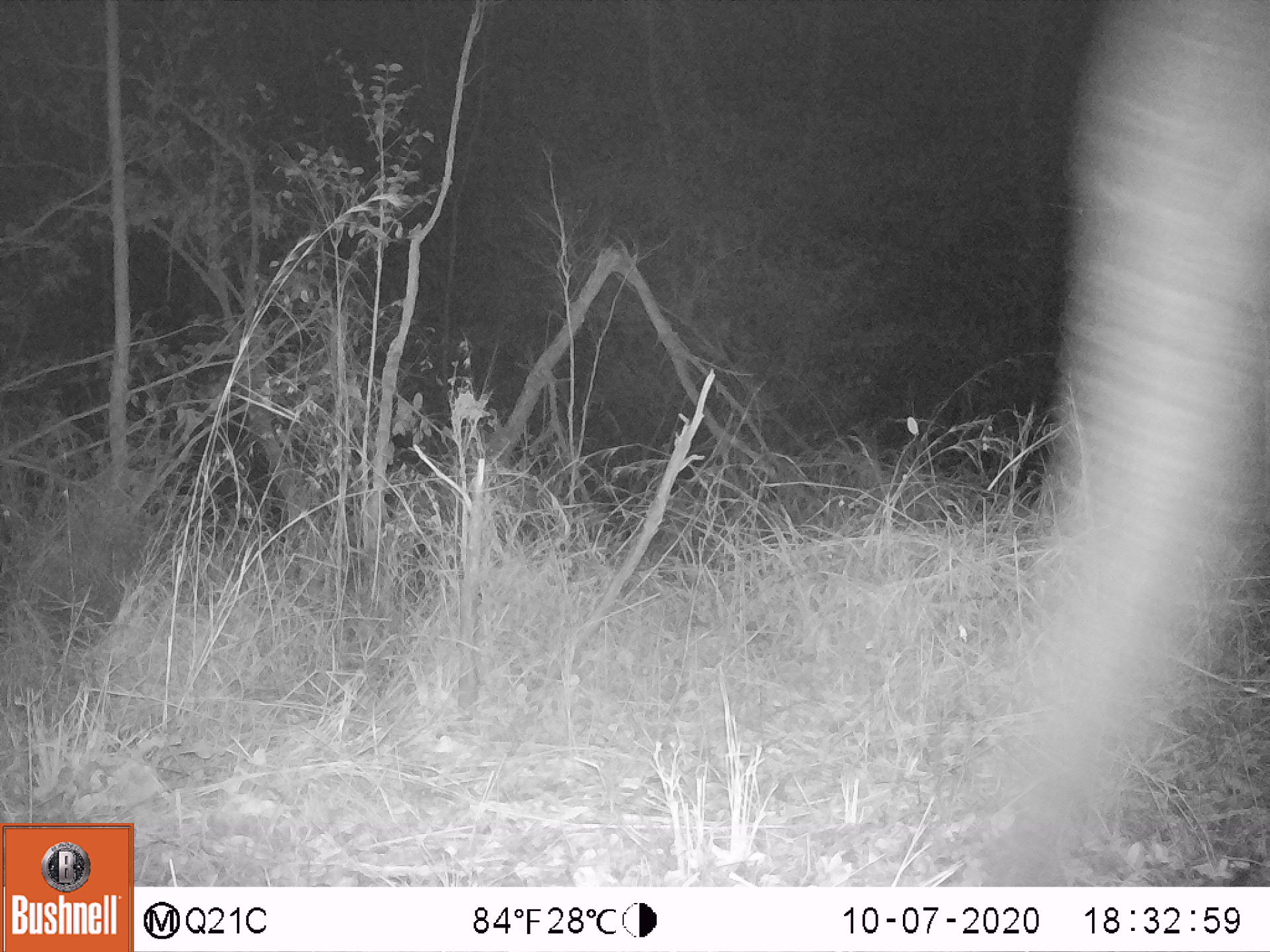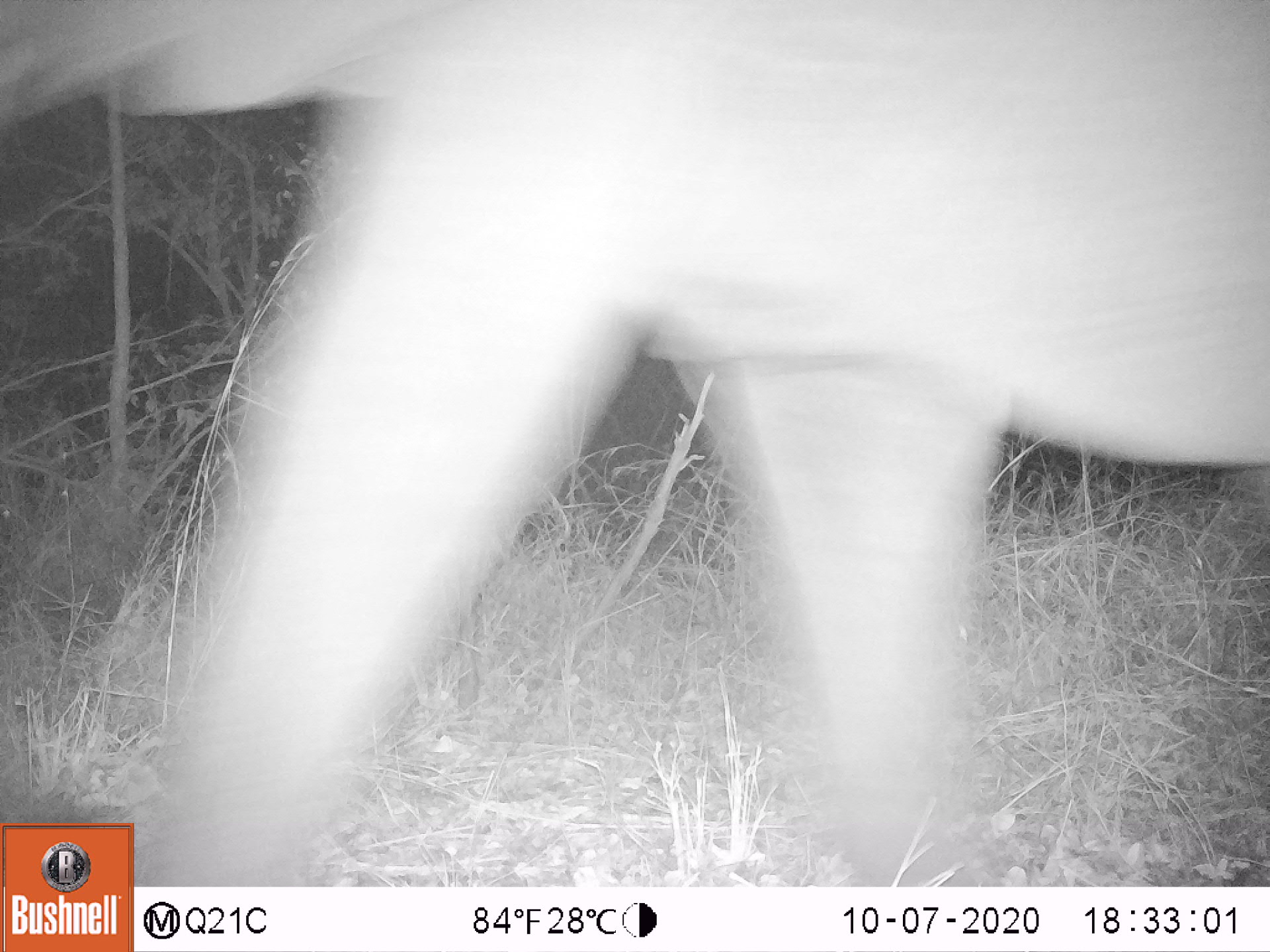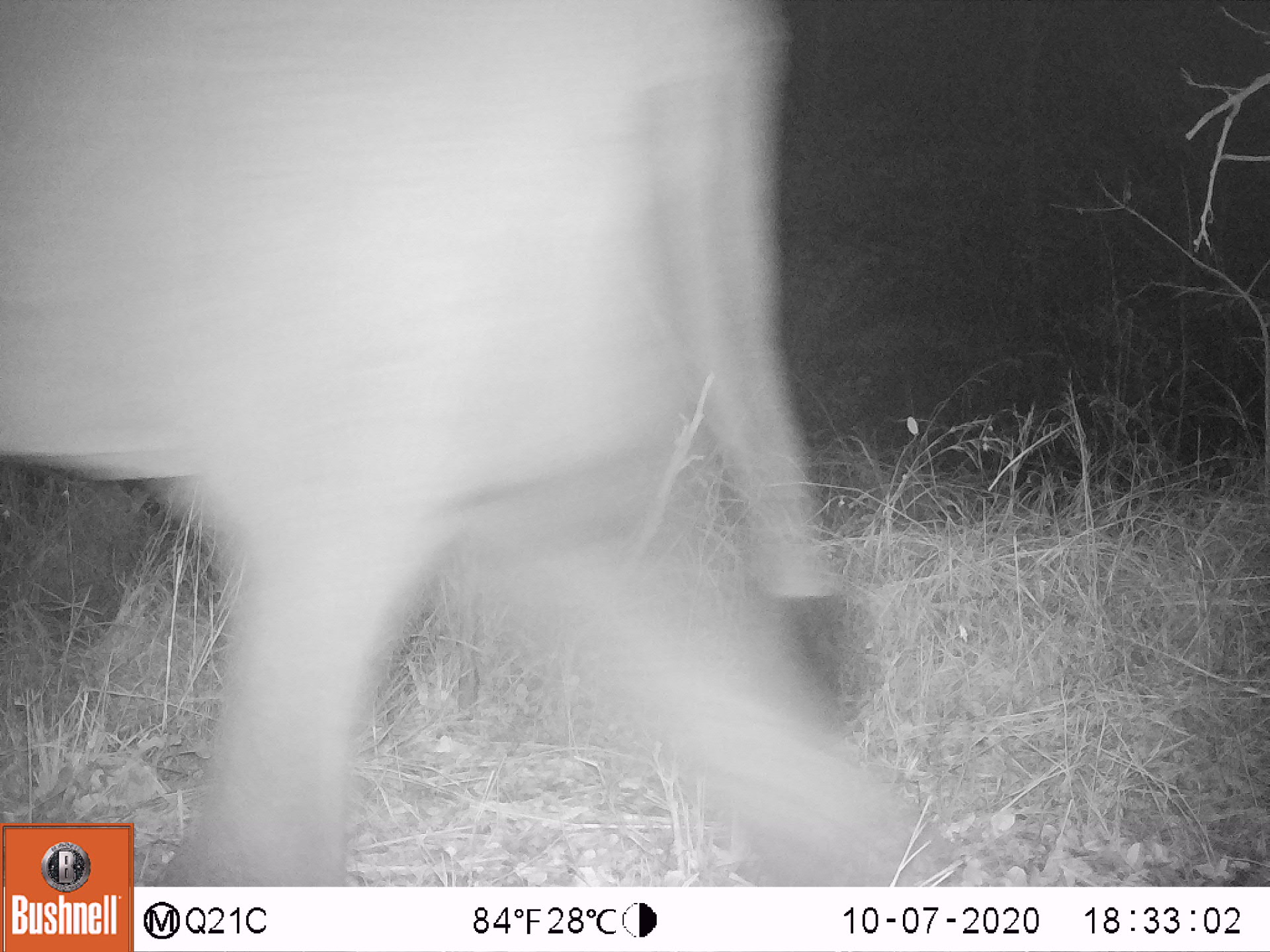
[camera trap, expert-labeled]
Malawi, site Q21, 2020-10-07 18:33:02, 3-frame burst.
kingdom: Animalia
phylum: Chordata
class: Mammalia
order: Proboscidea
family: Elephantidae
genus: Loxodonta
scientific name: Loxodonta africana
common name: african savanna elephant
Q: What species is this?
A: African savanna elephant (Loxodonta africana).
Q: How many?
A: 1.